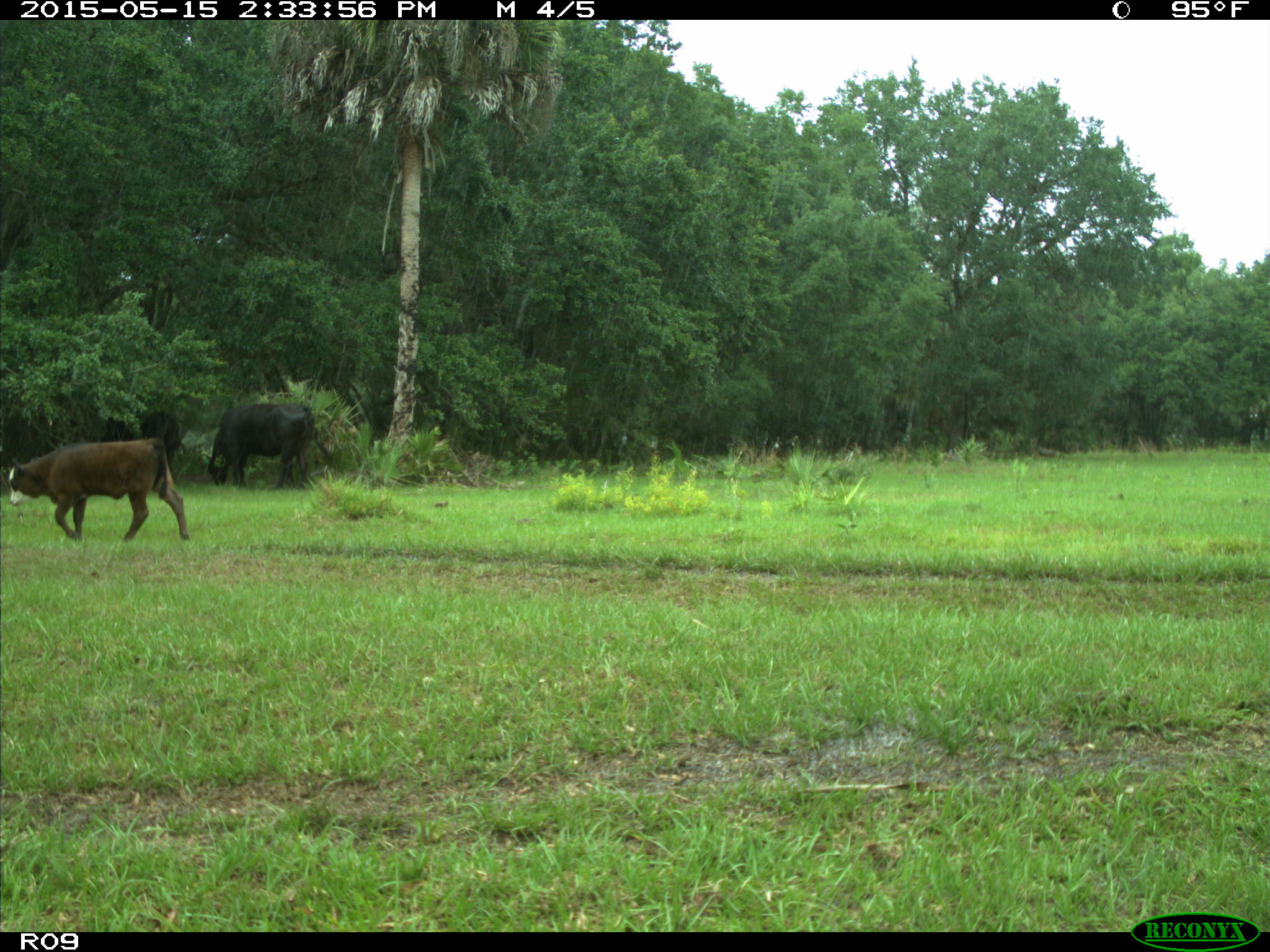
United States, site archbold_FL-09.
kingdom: Animalia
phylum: Chordata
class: Mammalia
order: Artiodactyla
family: Bovidae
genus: Bos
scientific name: Bos taurus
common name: domestic cow